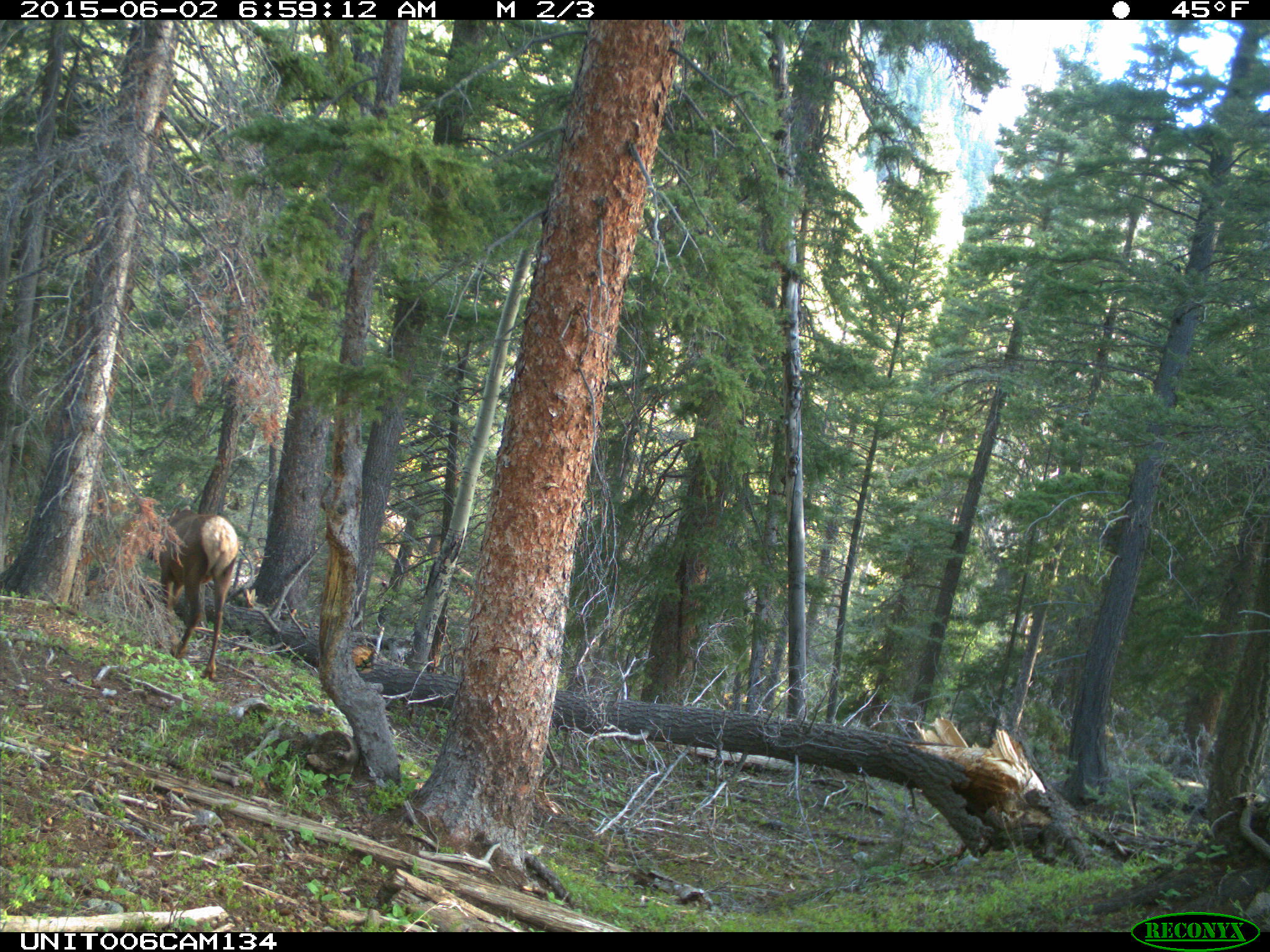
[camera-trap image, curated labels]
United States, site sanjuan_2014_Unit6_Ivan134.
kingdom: Animalia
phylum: Chordata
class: Mammalia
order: Artiodactyla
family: Cervidae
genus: Cervus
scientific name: Cervus elaphus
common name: red deer